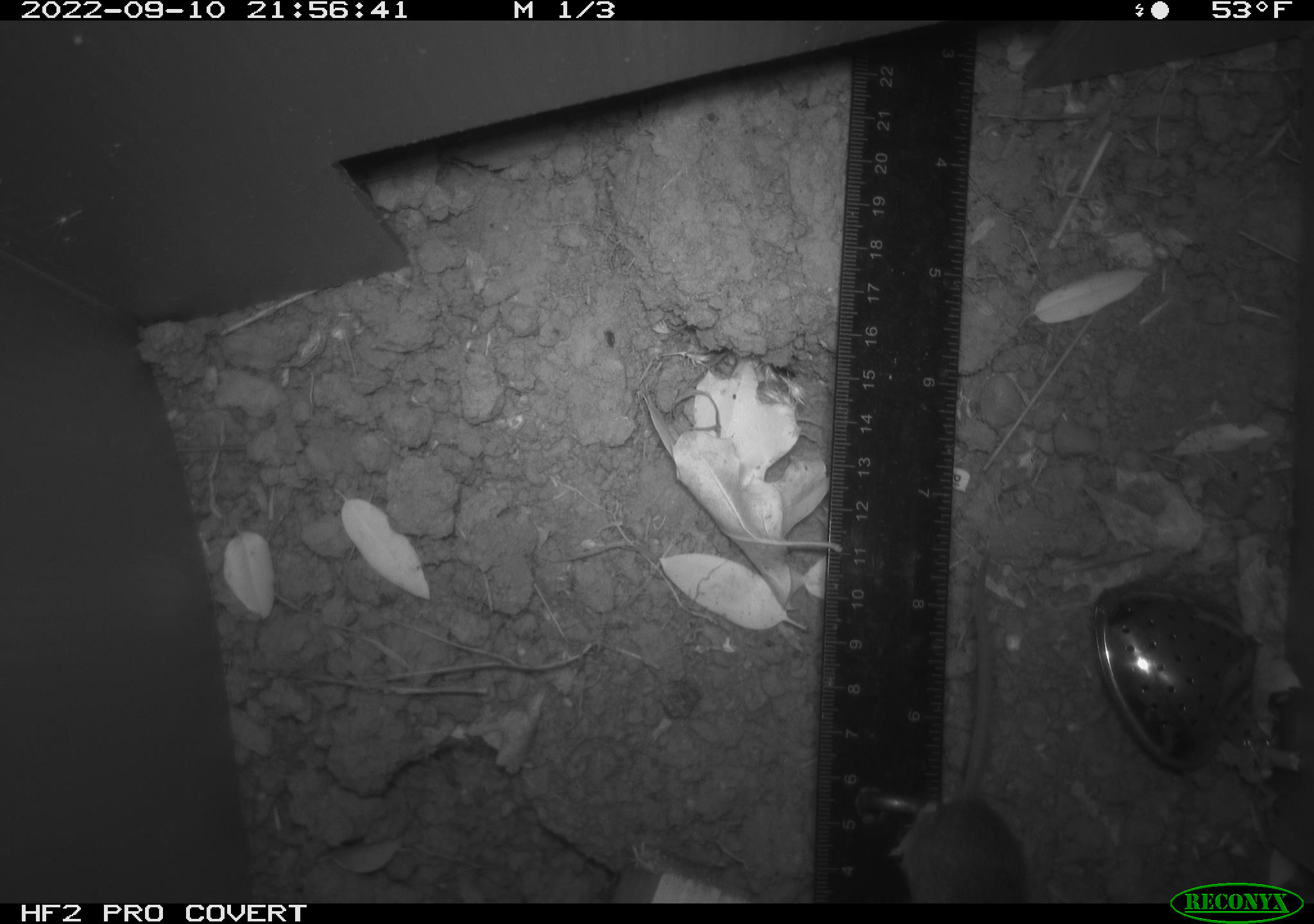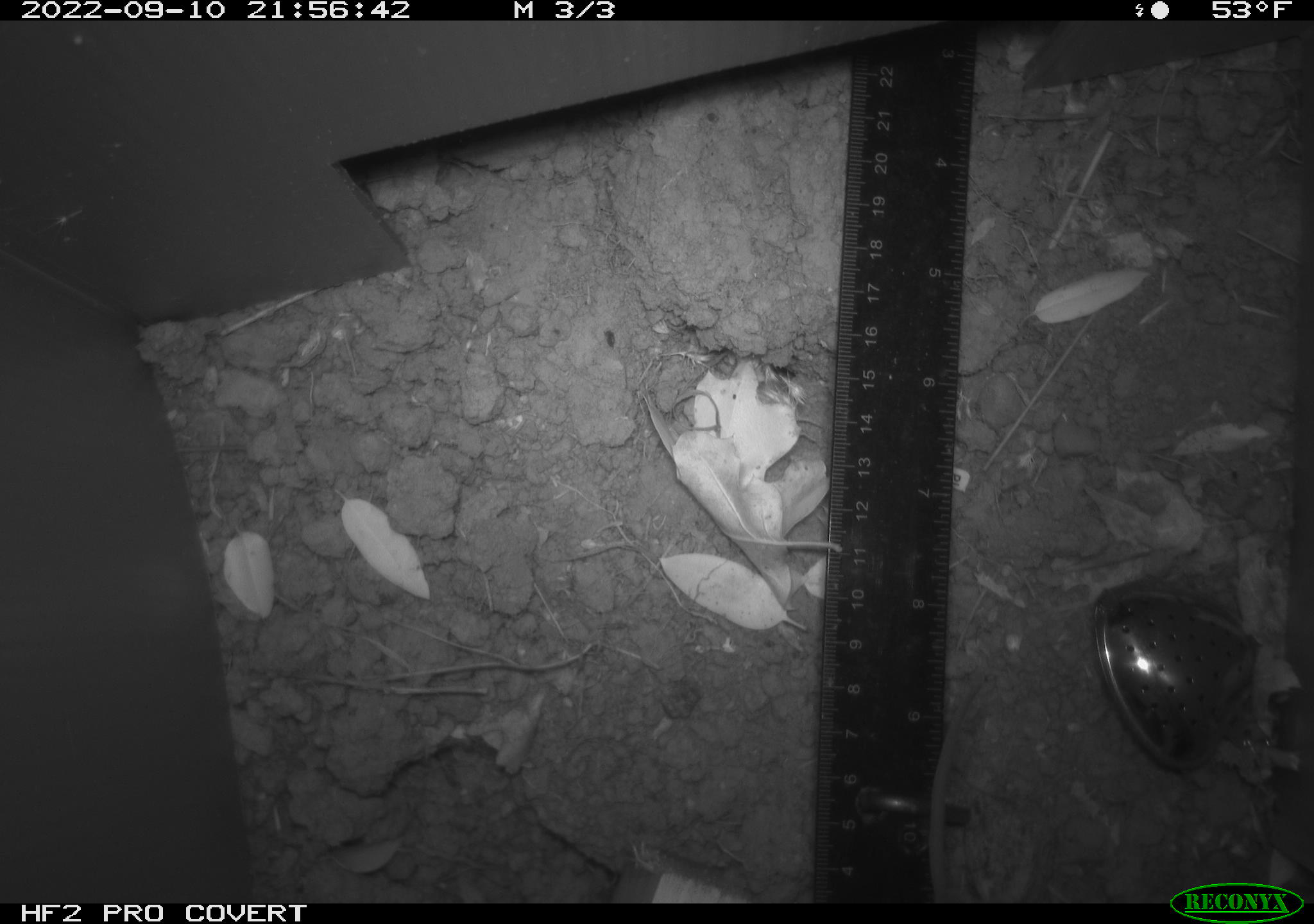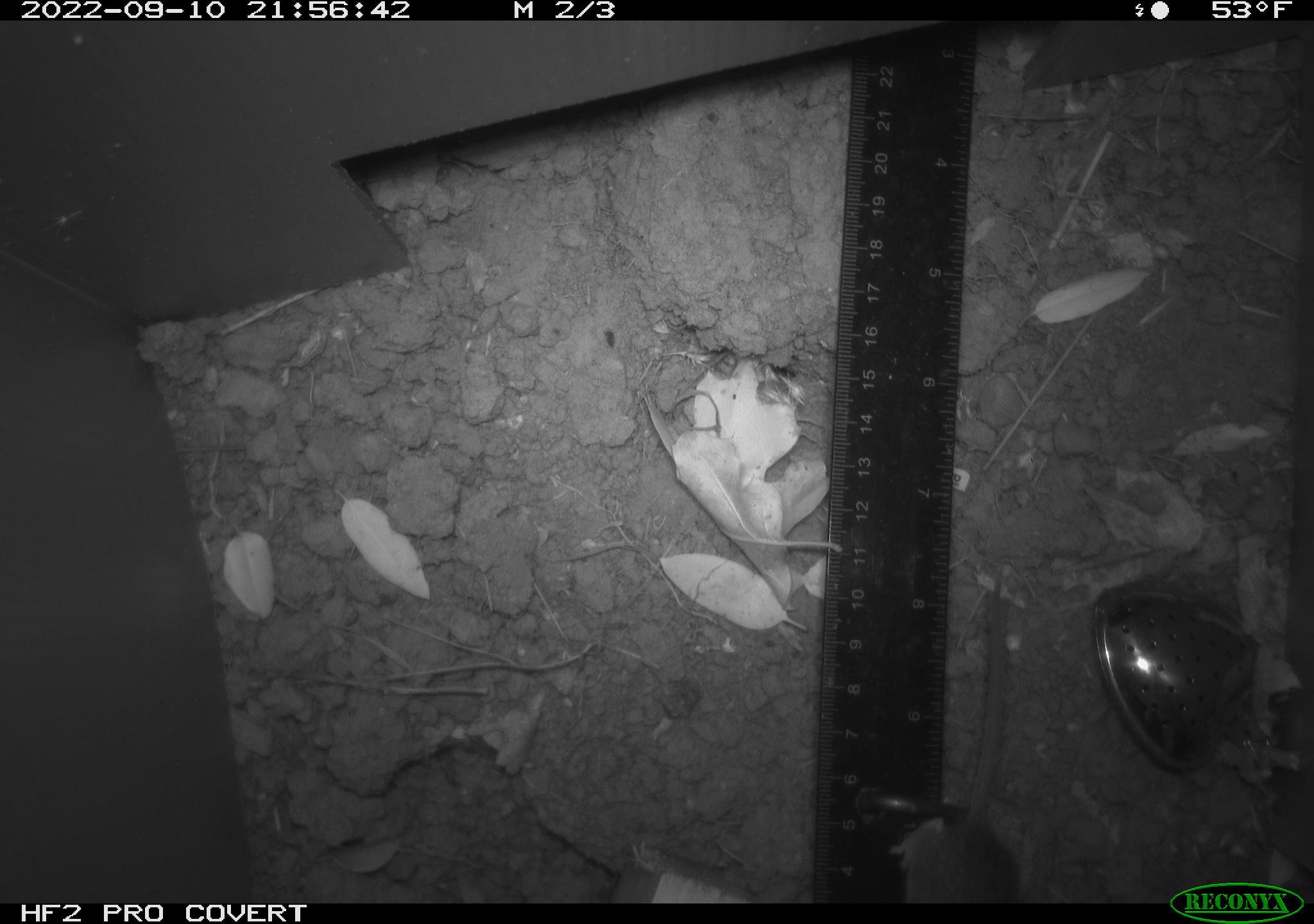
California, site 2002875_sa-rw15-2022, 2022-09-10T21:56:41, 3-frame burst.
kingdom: Animalia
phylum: Chordata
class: Mammalia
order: Rodentia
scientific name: Rodentia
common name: mouse species